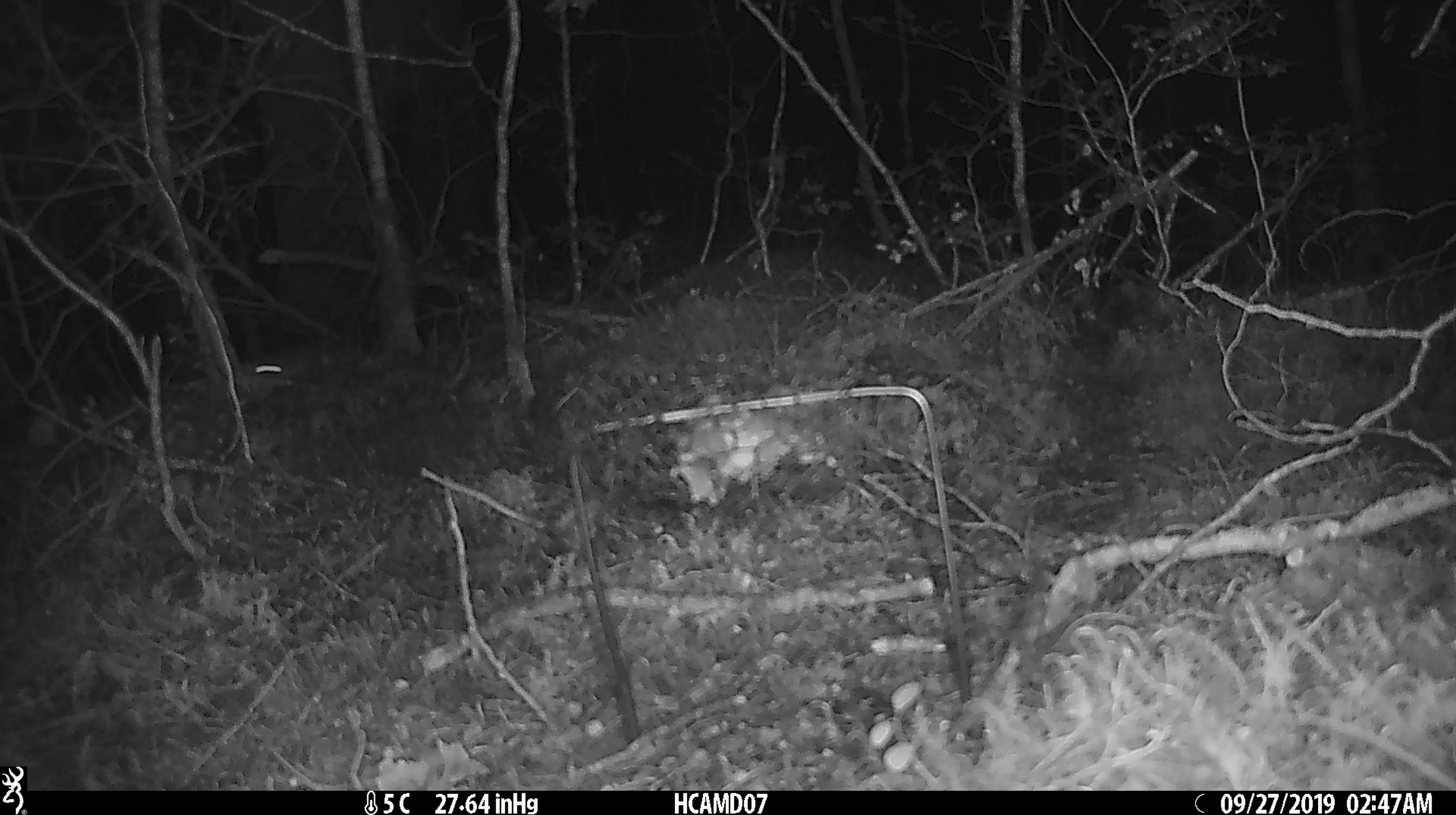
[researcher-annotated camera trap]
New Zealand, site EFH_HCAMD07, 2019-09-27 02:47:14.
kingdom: Animalia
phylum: Chordata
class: Mammalia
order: Rodentia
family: Muridae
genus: Mus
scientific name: Mus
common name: mouse